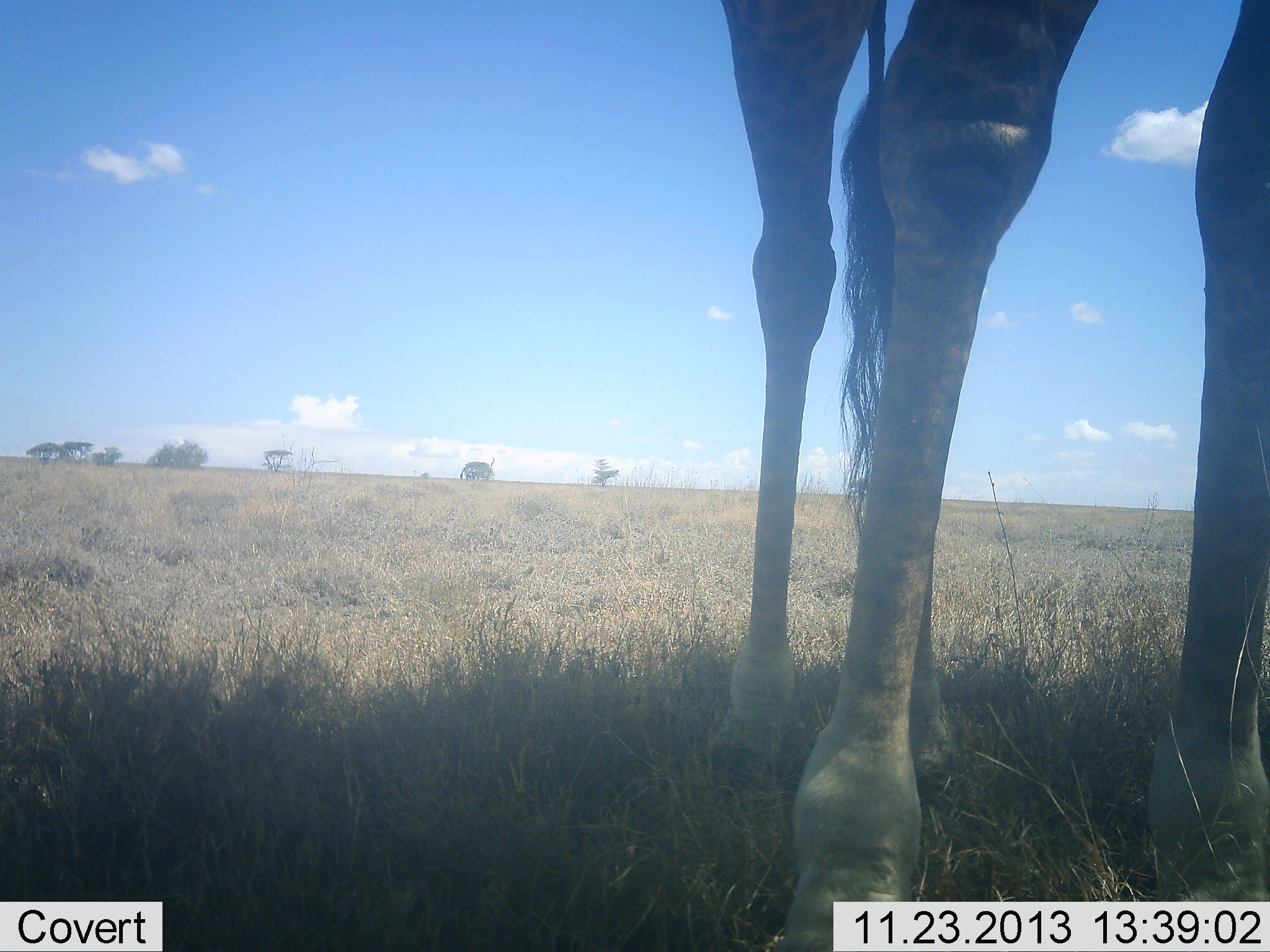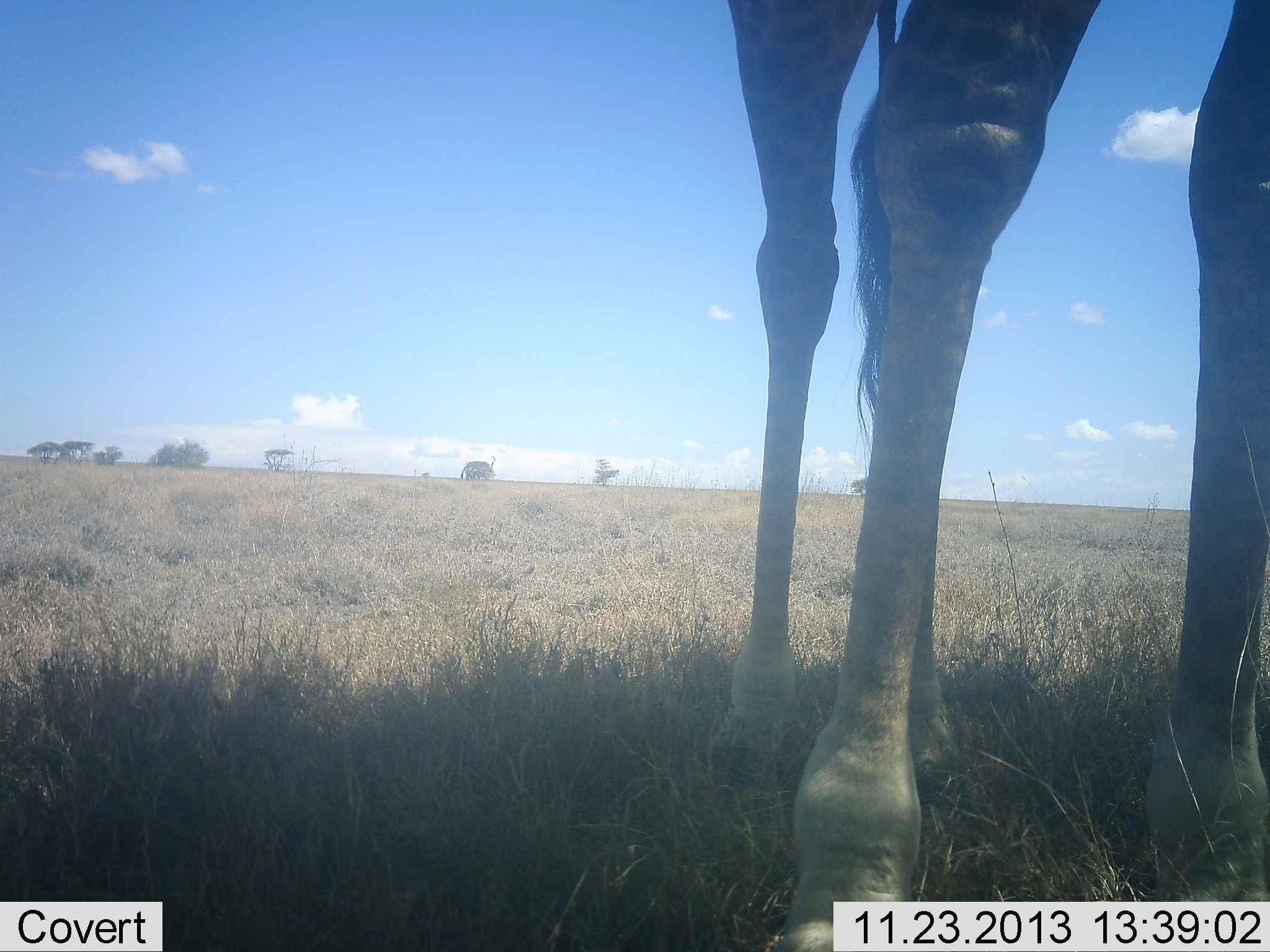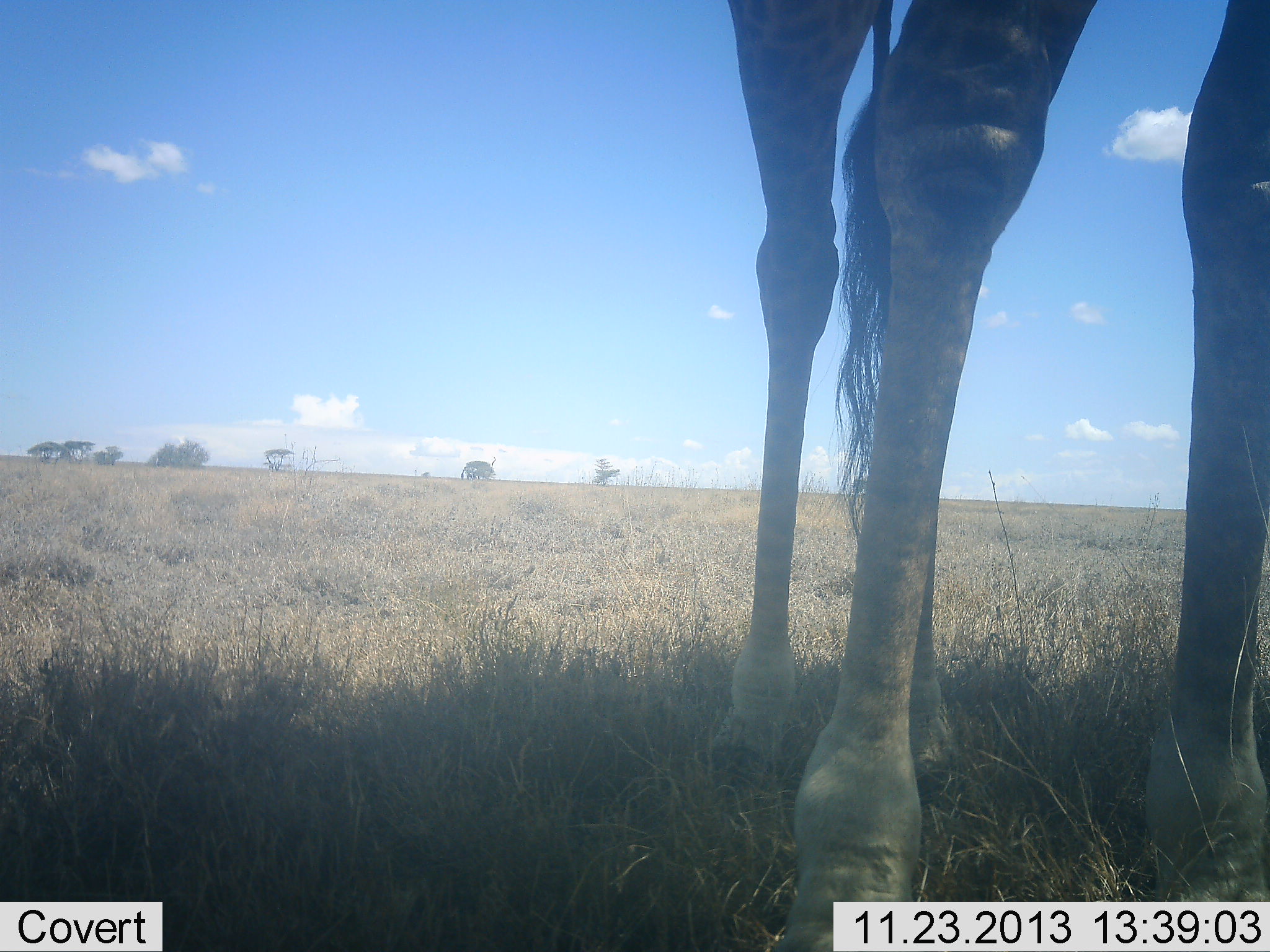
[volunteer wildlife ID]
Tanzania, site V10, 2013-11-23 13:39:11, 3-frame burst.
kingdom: Animalia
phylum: Chordata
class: Mammalia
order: Artiodactyla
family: Giraffidae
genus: Giraffa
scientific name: Giraffa camelopardalis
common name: giraffe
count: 1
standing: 100%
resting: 0%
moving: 0%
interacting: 0%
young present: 0%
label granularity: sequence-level